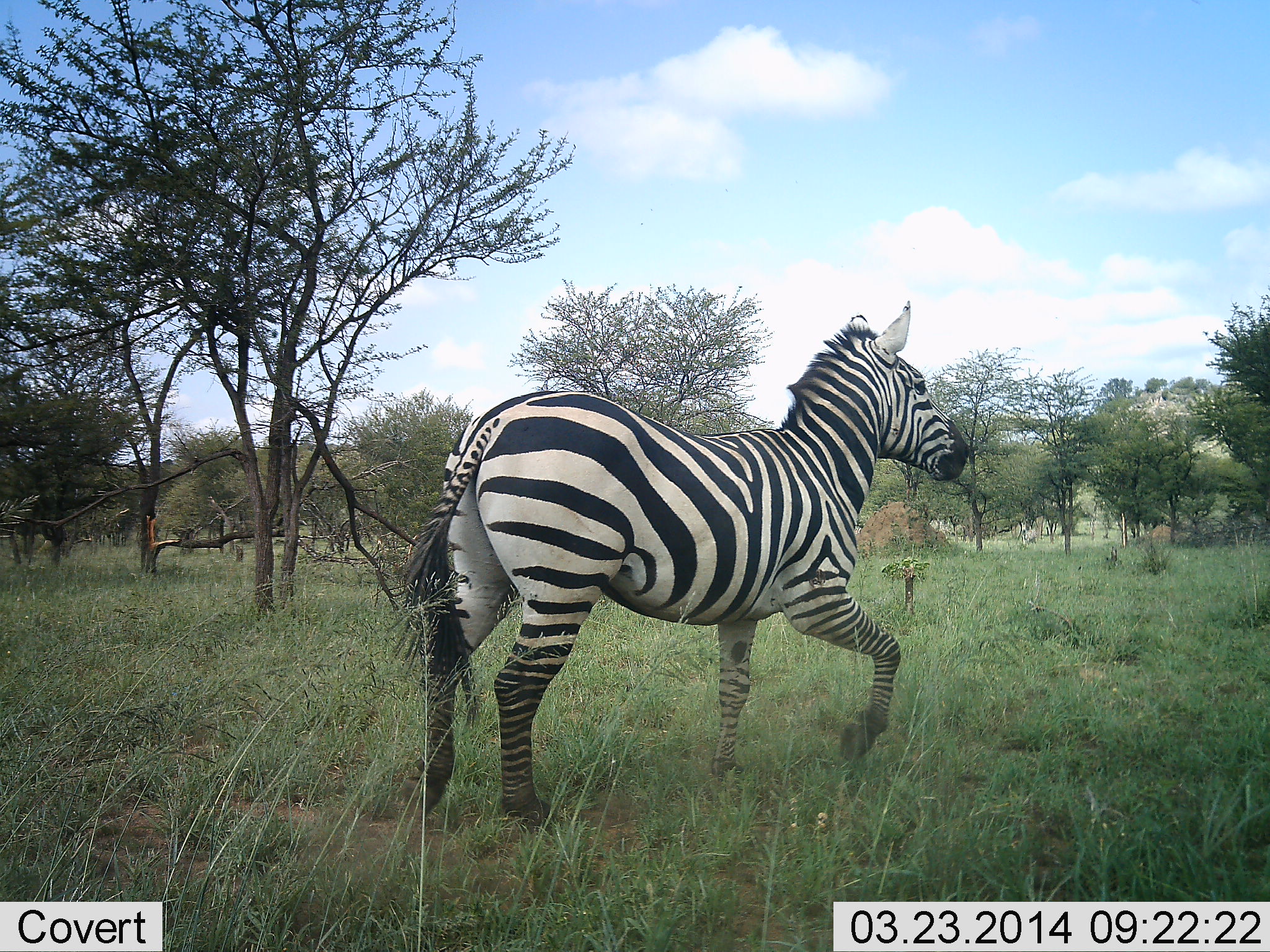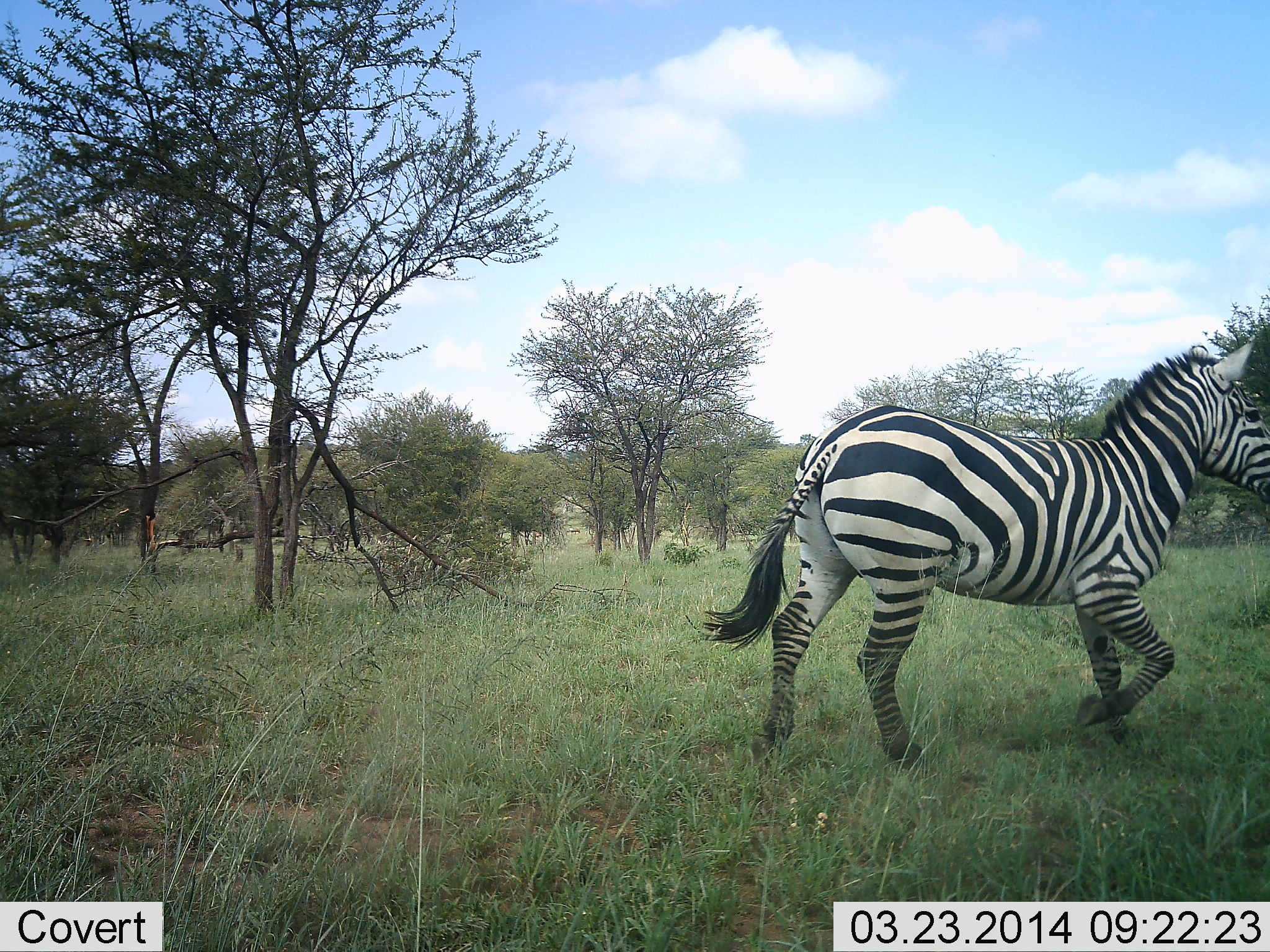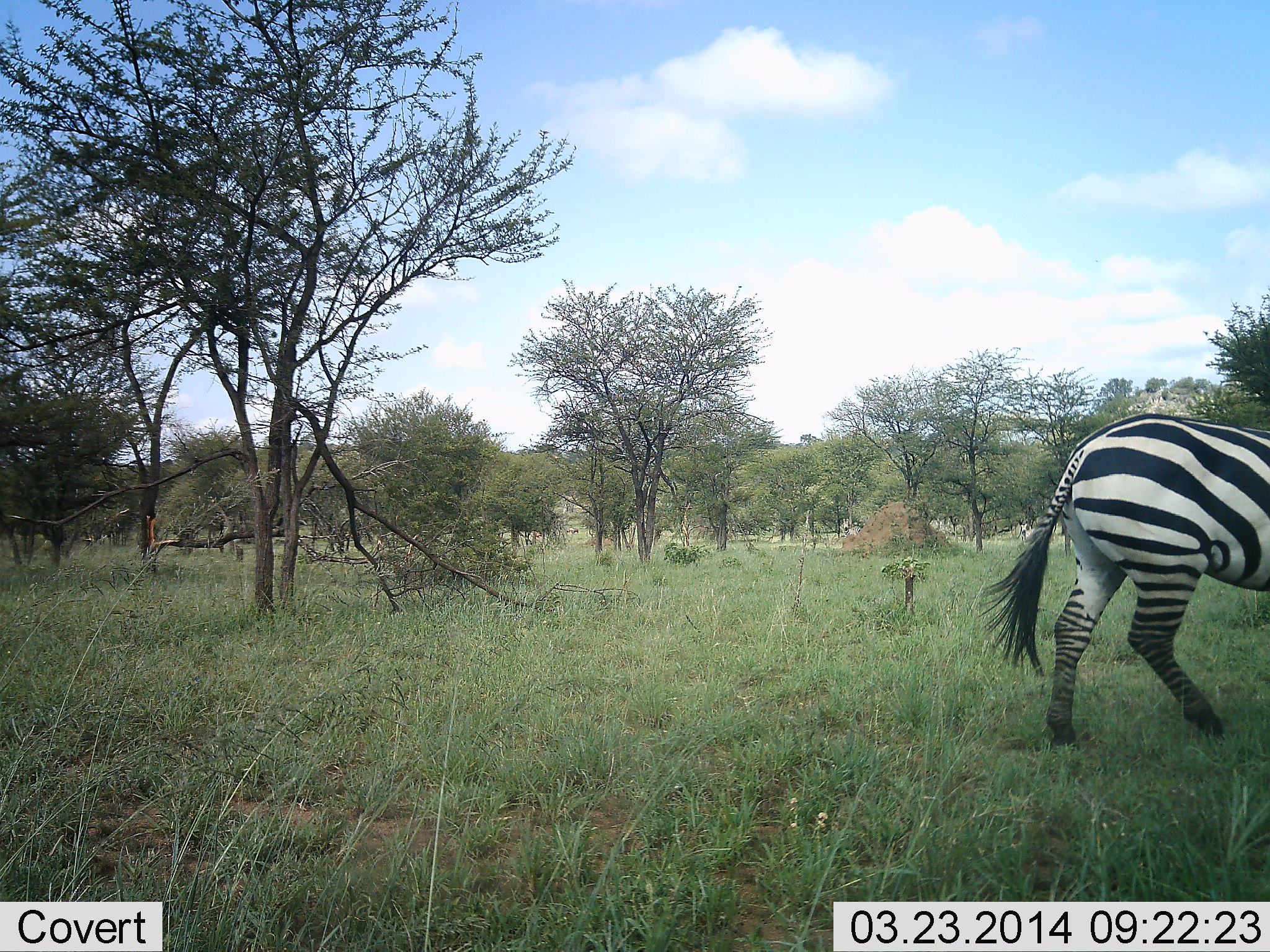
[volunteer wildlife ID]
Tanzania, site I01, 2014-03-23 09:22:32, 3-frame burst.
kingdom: Animalia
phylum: Chordata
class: Mammalia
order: Perissodactyla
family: Equidae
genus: Equus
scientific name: Equus quagga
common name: plains zebra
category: zebra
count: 1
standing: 0%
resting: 0%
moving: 100%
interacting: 0%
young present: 0%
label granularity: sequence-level